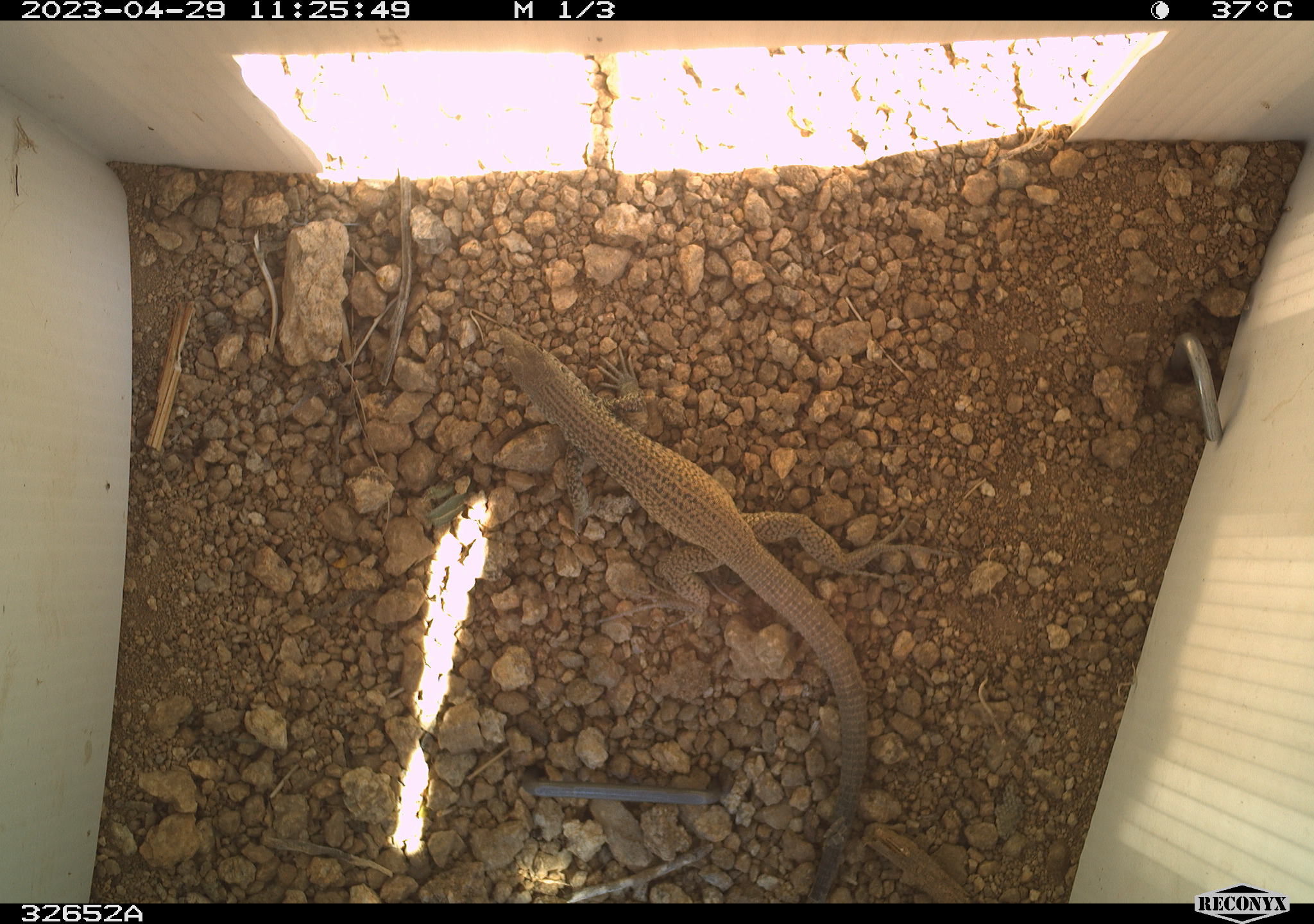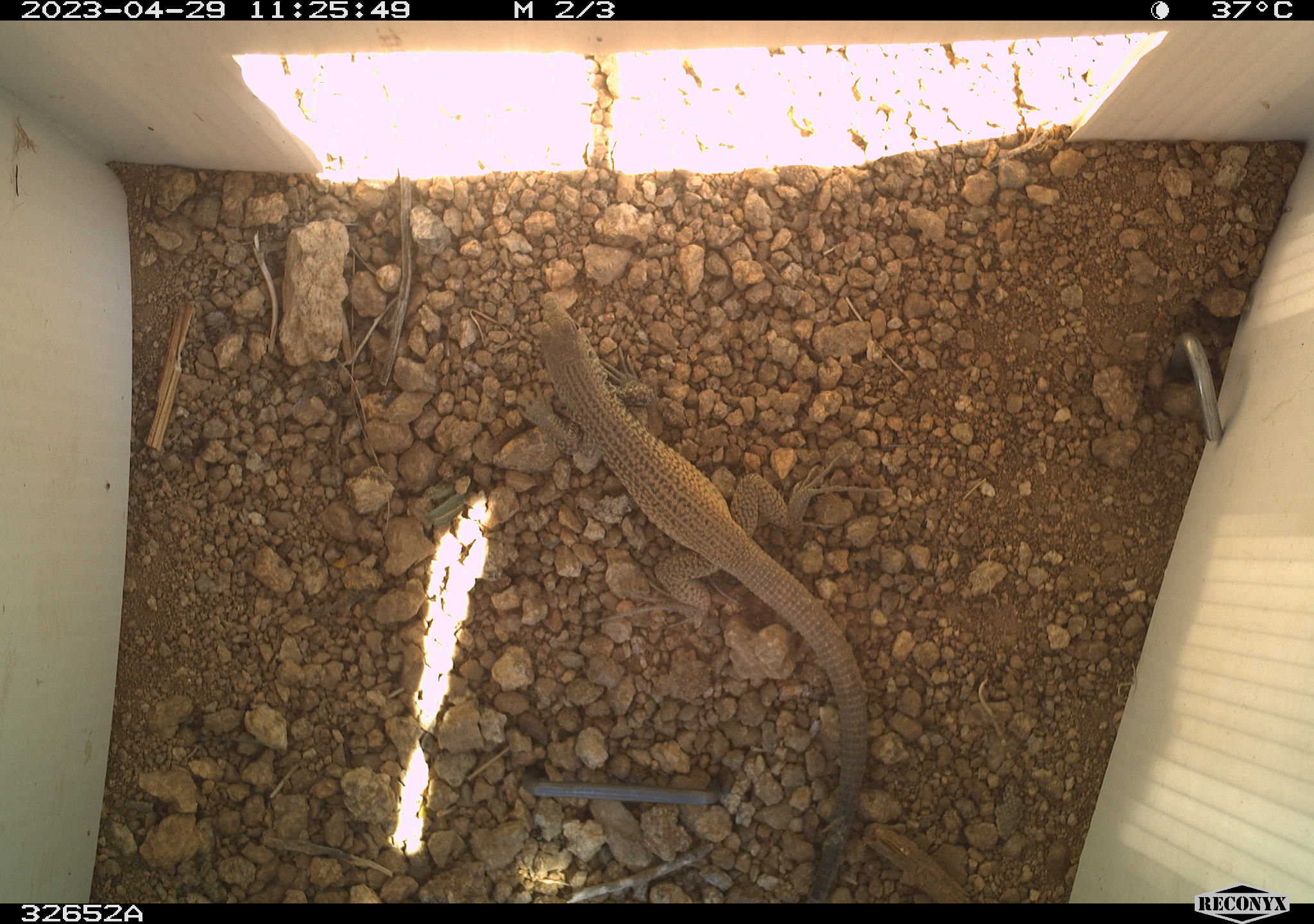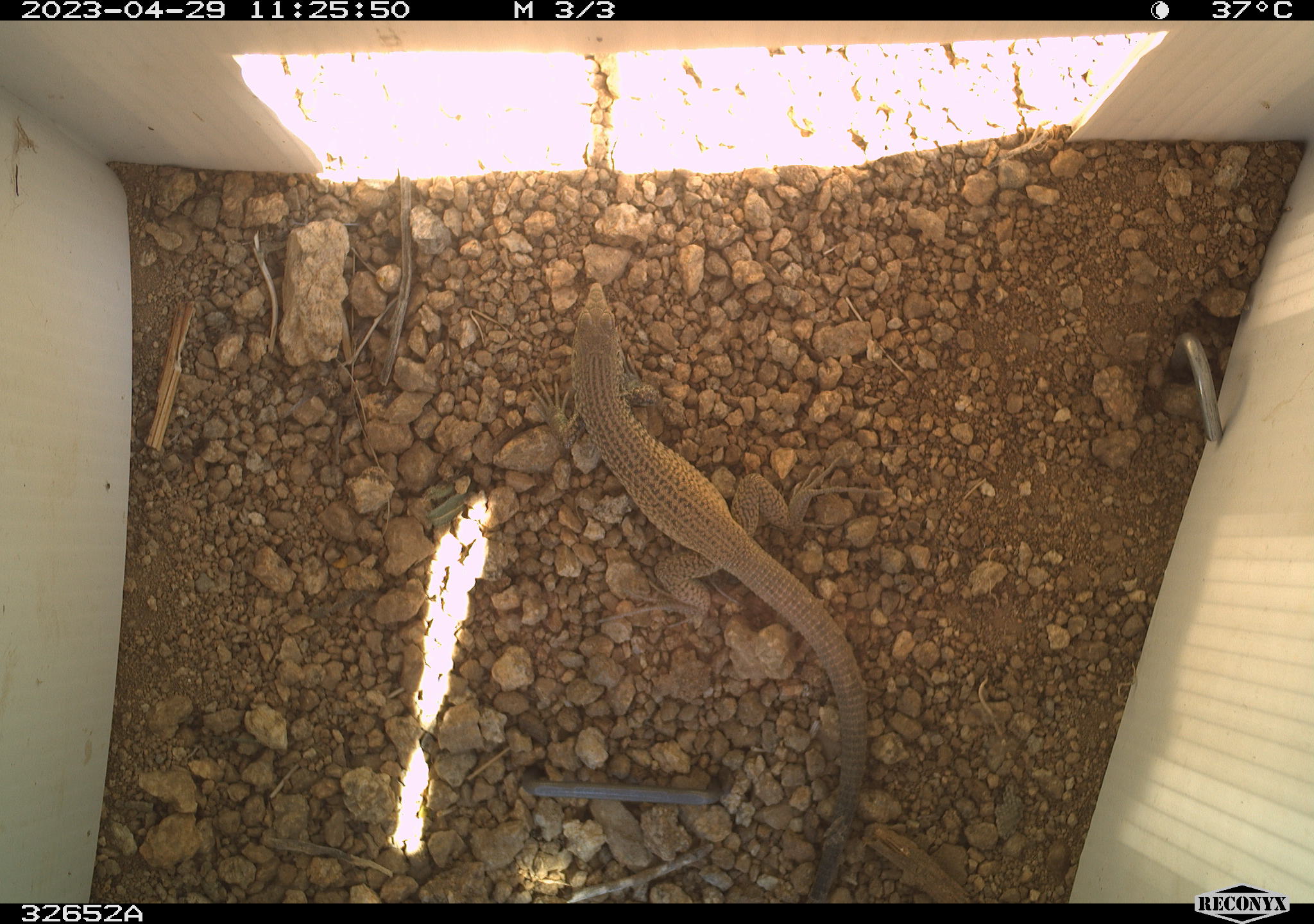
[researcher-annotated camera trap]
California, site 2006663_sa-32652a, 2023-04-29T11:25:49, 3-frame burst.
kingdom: Animalia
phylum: Chordata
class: Reptilia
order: Squamata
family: Teiidae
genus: Aspidoscelis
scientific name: Aspidoscelis tigris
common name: western whiptail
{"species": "western whiptail (Aspidoscelis tigris)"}